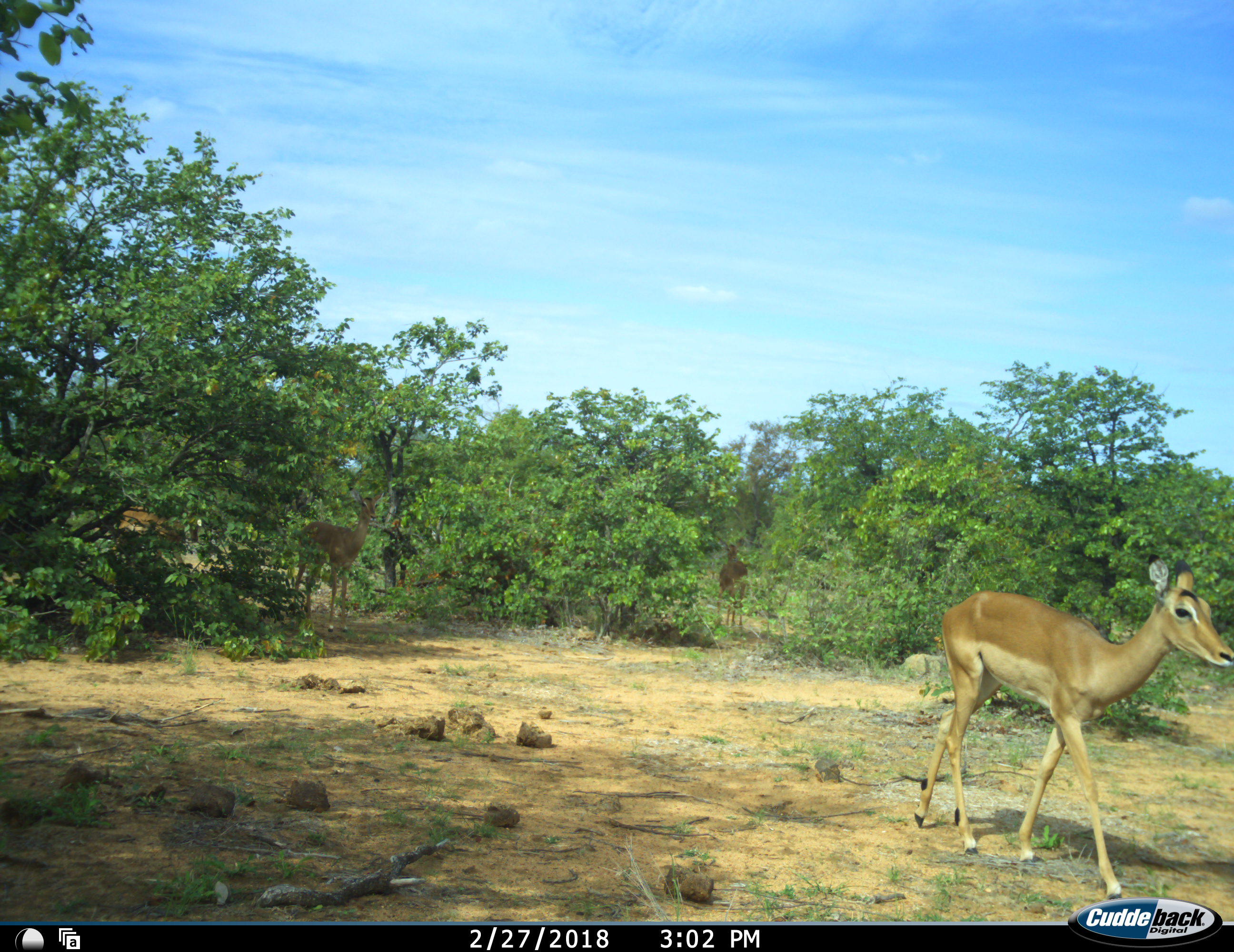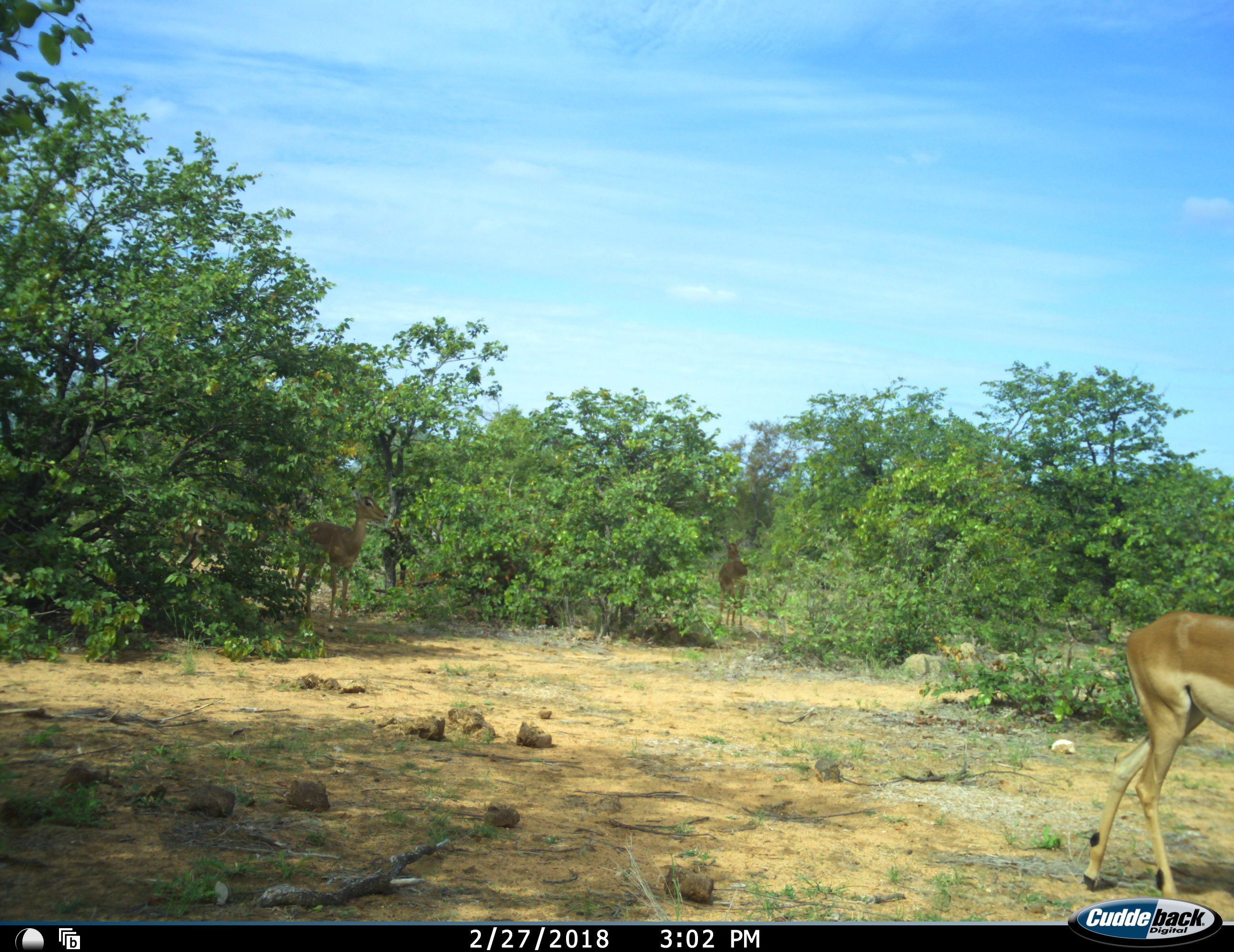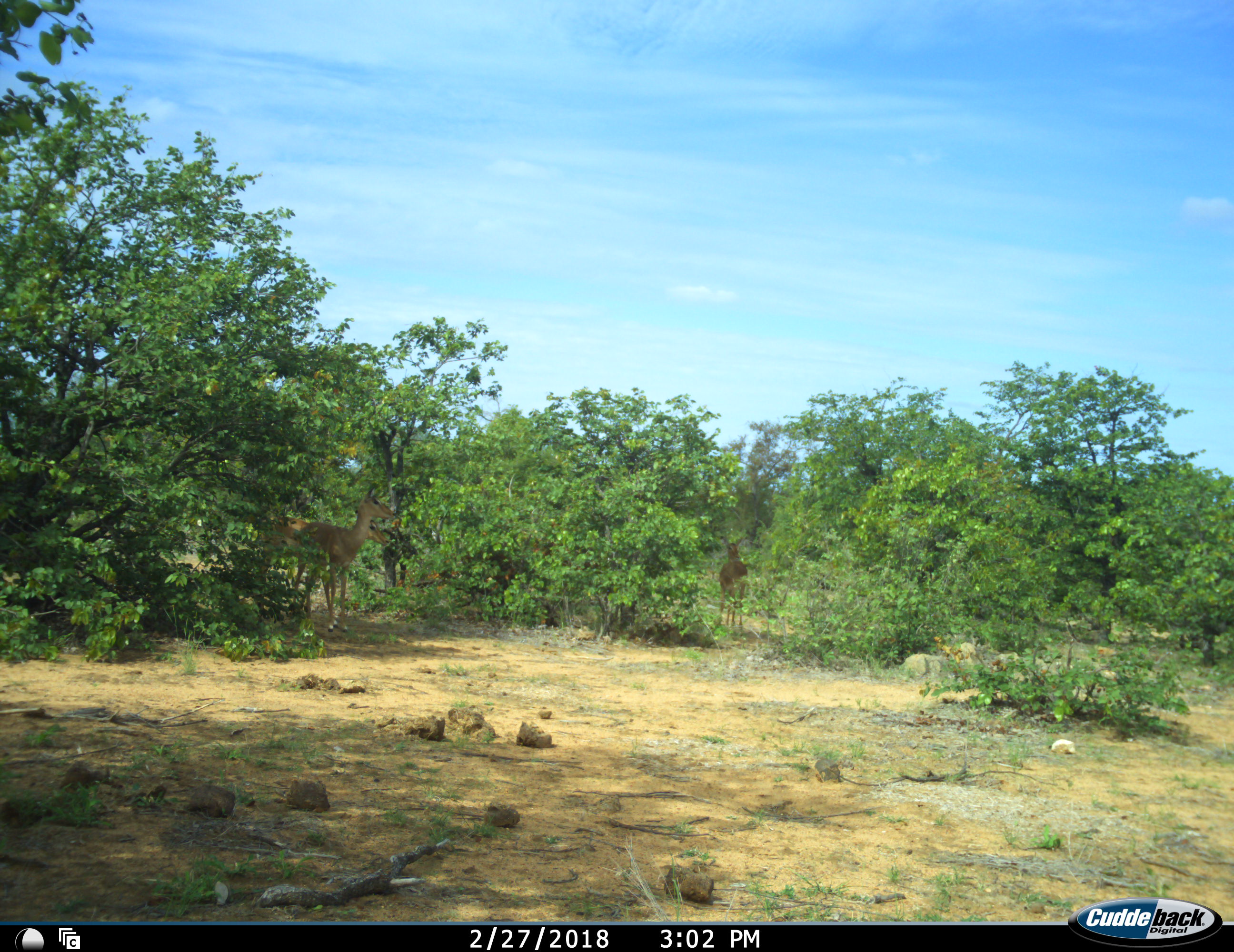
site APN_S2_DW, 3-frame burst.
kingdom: Animalia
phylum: Chordata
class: Mammalia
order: Artiodactyla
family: Bovidae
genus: Aepyceros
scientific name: Aepyceros melampus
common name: impala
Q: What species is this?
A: Impala (Aepyceros melampus).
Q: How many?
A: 4.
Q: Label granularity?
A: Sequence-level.